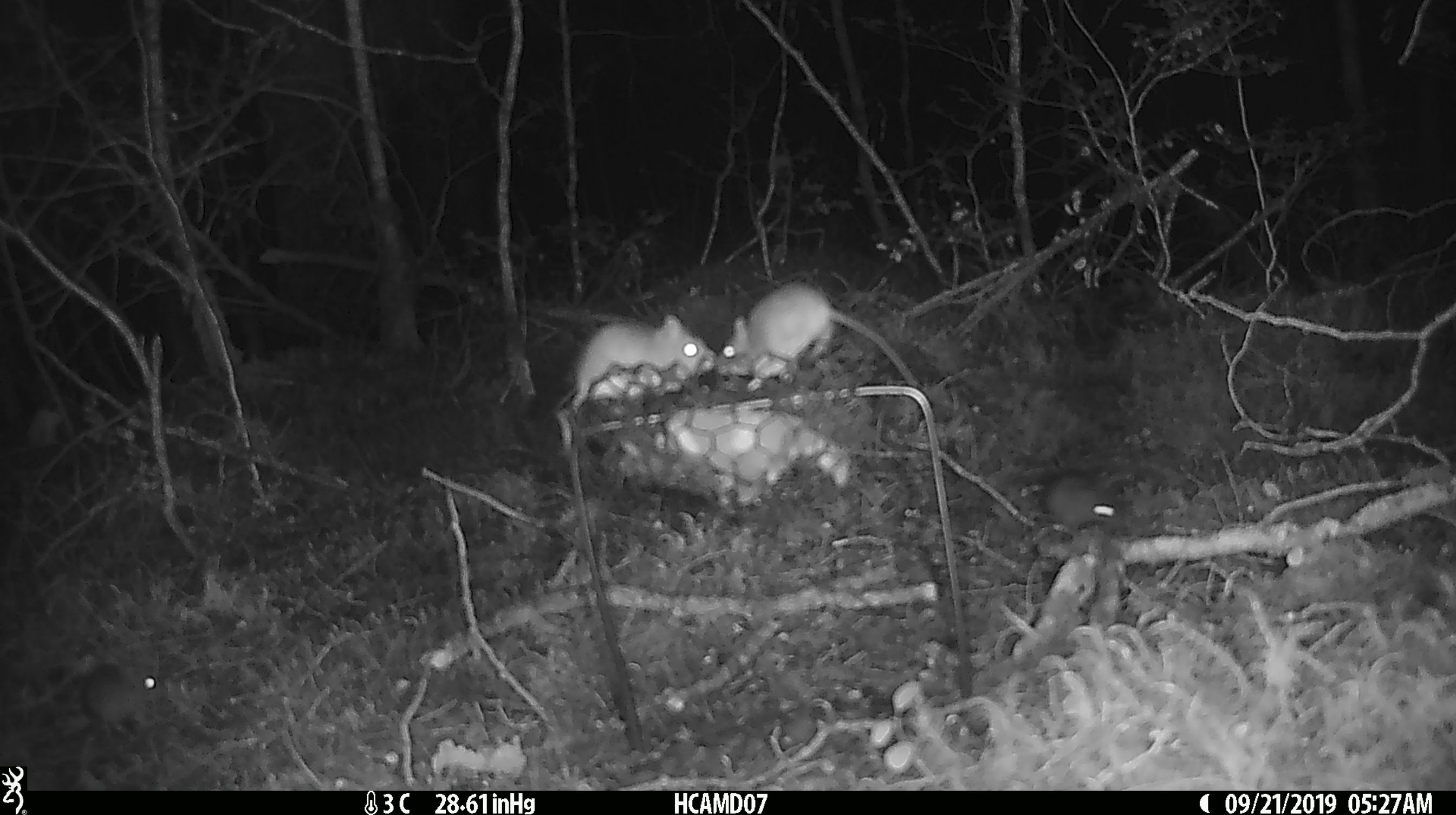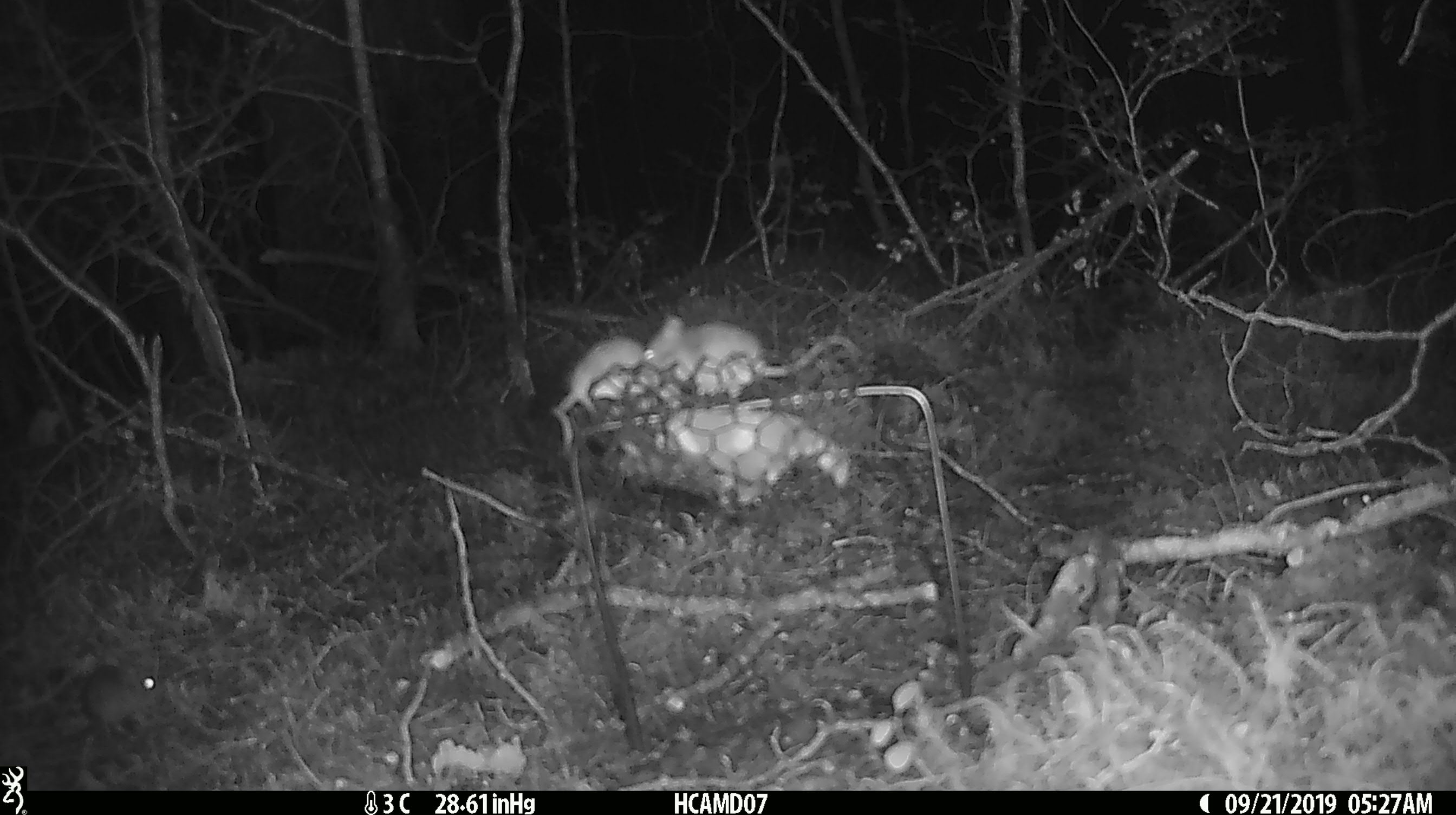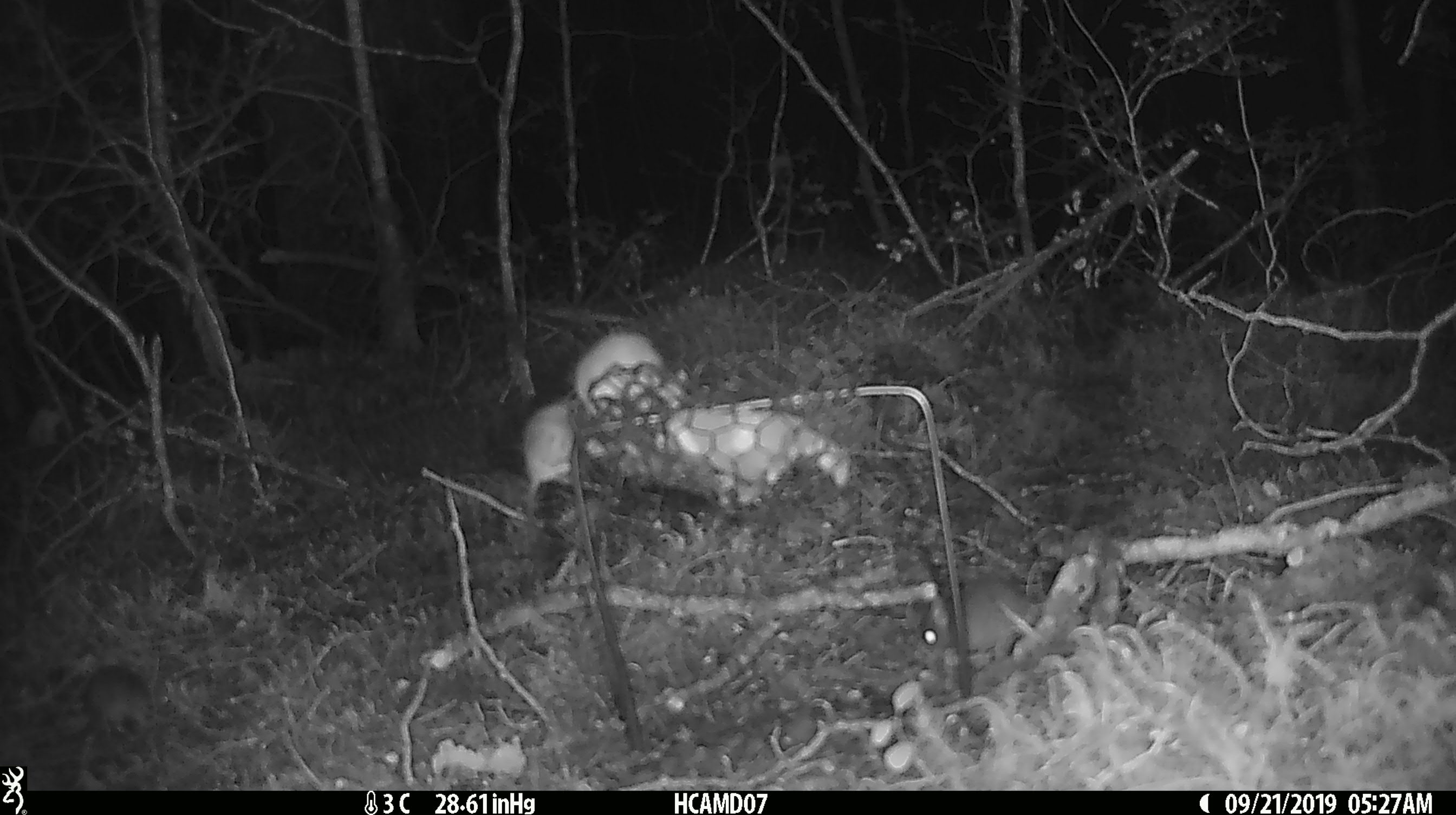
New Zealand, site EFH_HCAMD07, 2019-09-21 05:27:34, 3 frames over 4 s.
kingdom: Animalia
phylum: Chordata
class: Mammalia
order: Rodentia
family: Muridae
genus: Mus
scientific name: Mus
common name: mouse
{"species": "mouse (Mus)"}